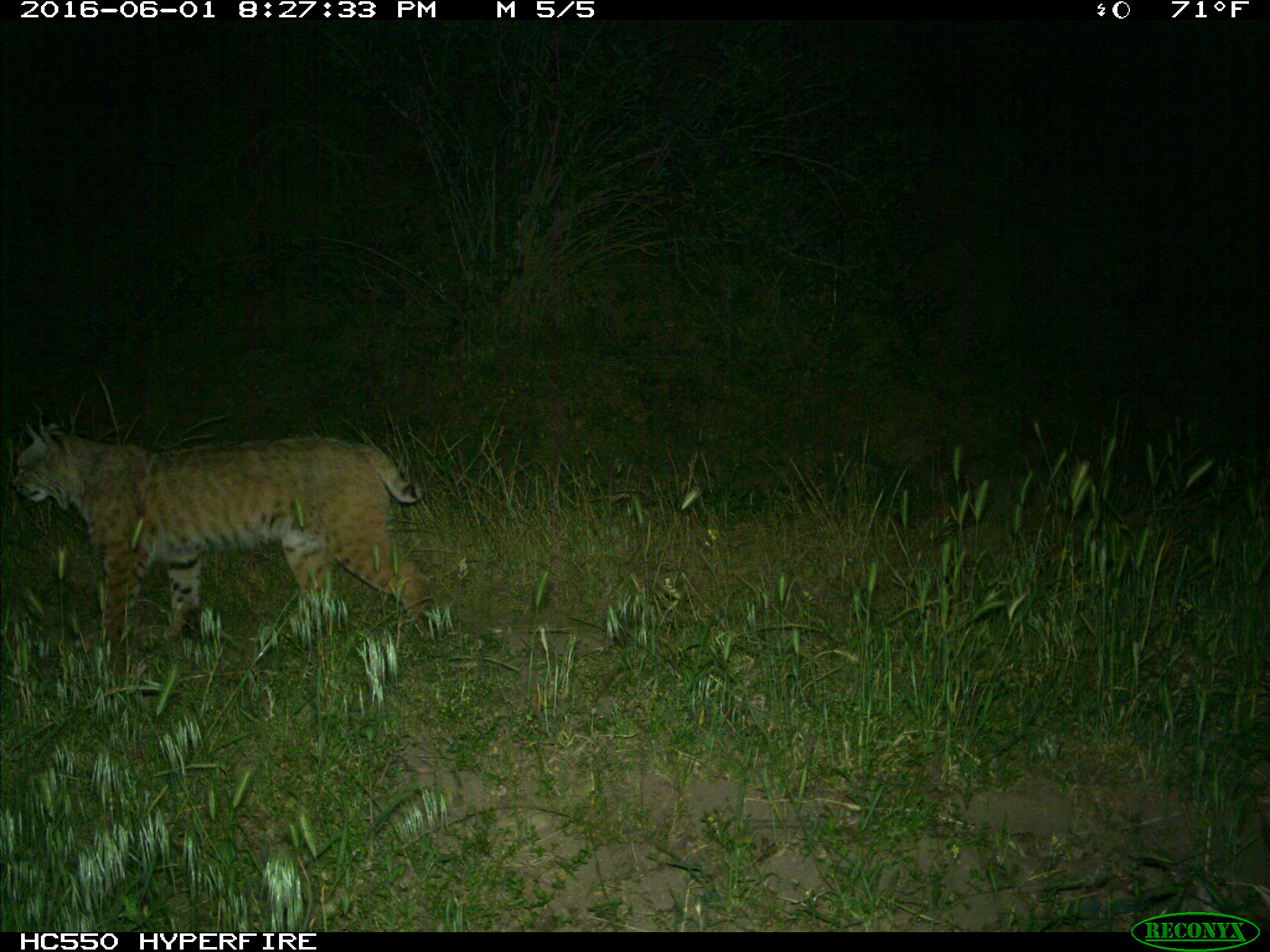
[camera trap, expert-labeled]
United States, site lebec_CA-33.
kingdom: Animalia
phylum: Chordata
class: Mammalia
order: Carnivora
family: Felidae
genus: Lynx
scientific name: Lynx rufus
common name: bobcat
Lynx rufus (bobcat).